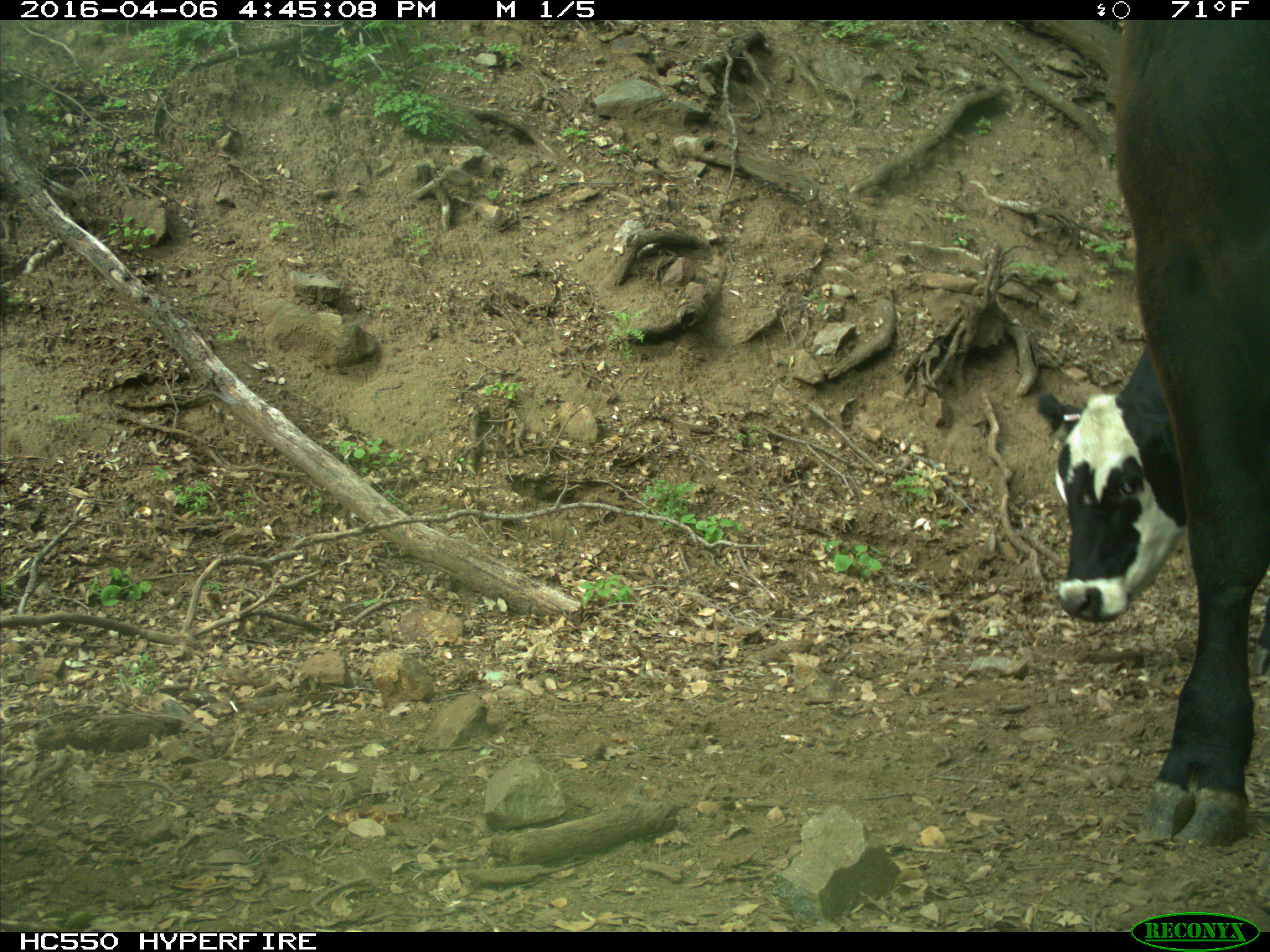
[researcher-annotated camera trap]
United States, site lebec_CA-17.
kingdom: Animalia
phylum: Chordata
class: Mammalia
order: Artiodactyla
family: Bovidae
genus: Bos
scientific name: Bos taurus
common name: domestic cow